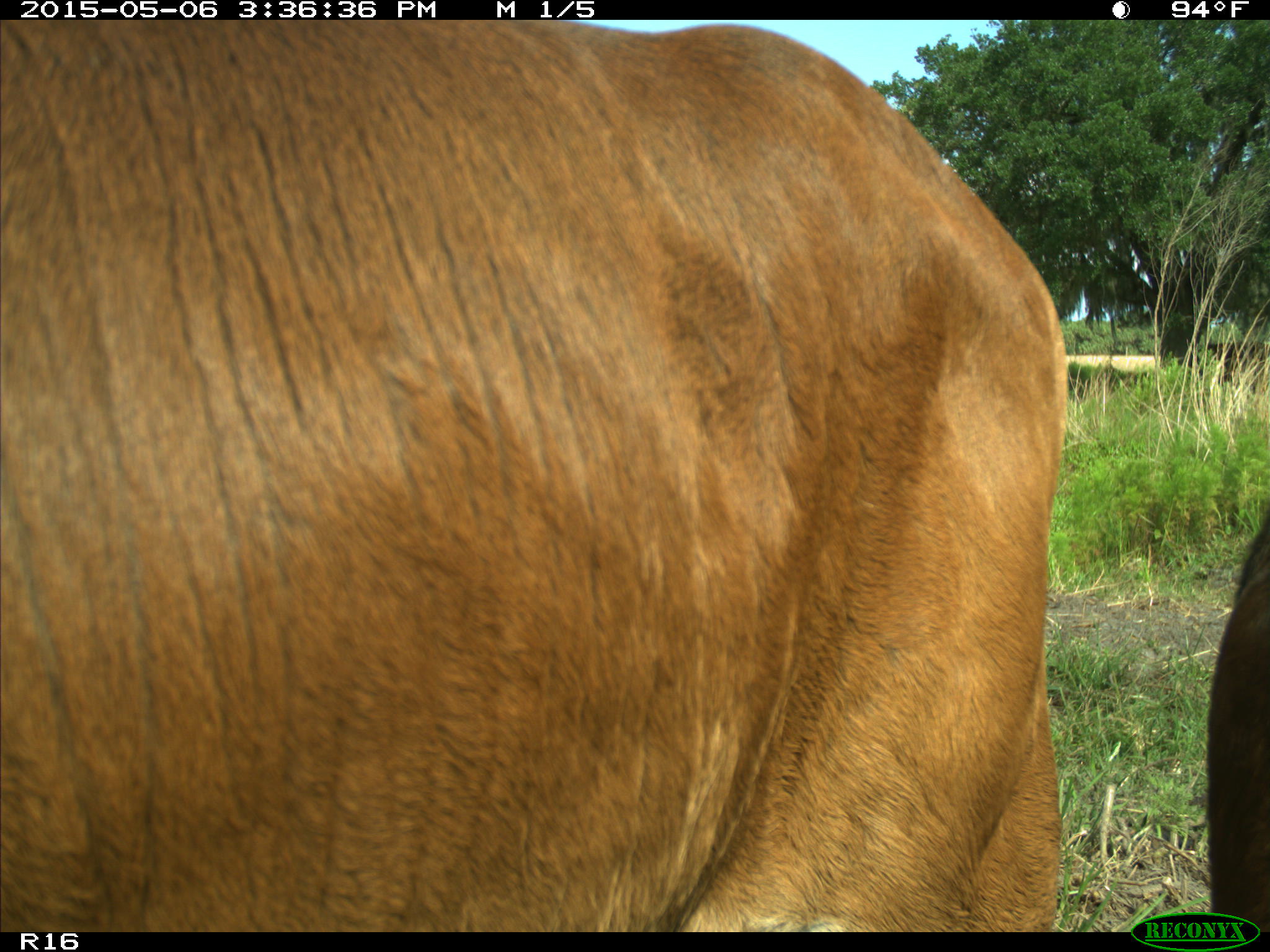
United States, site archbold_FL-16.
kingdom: Animalia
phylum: Chordata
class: Mammalia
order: Artiodactyla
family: Bovidae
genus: Bos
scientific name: Bos taurus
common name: domestic cow